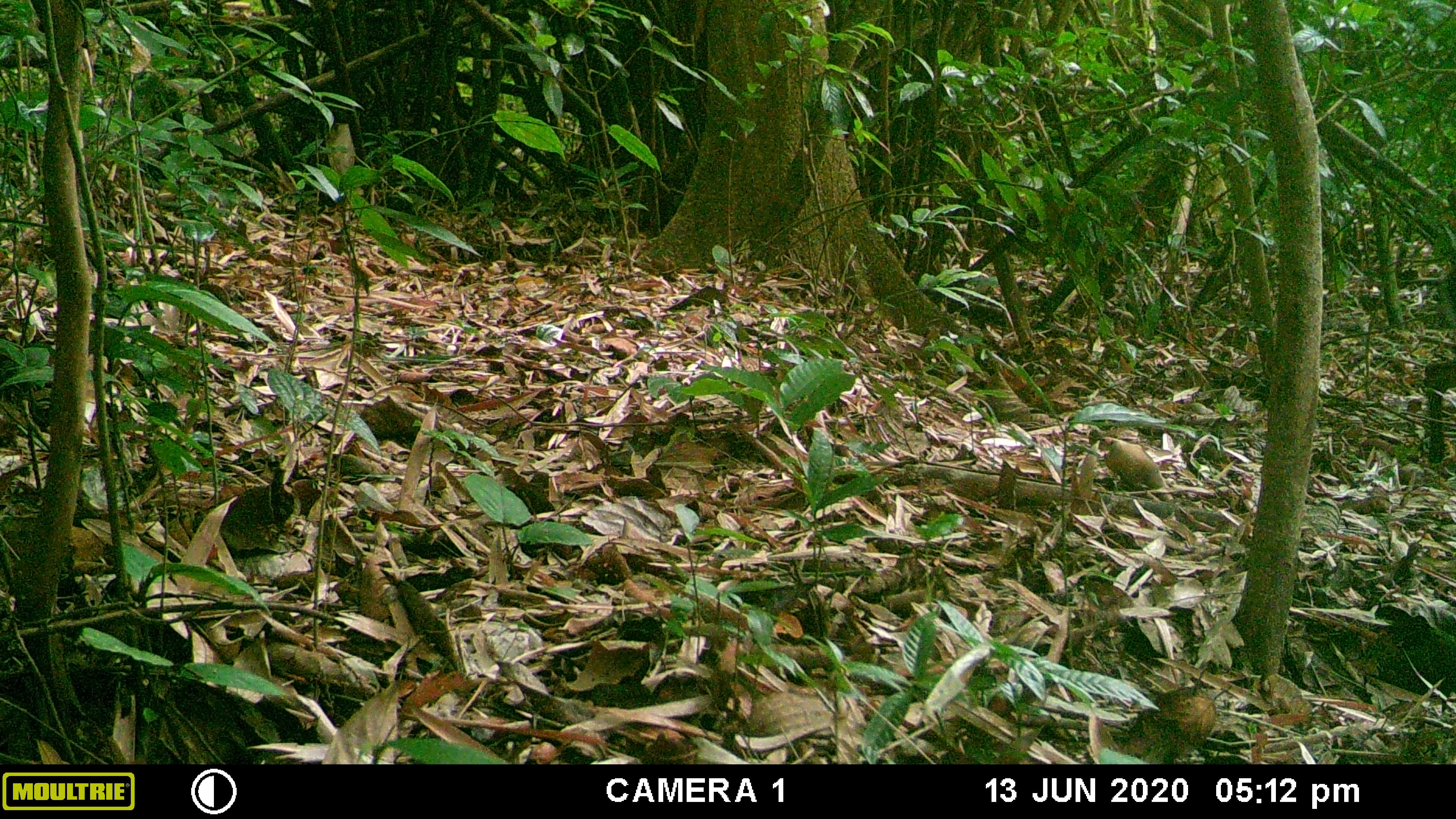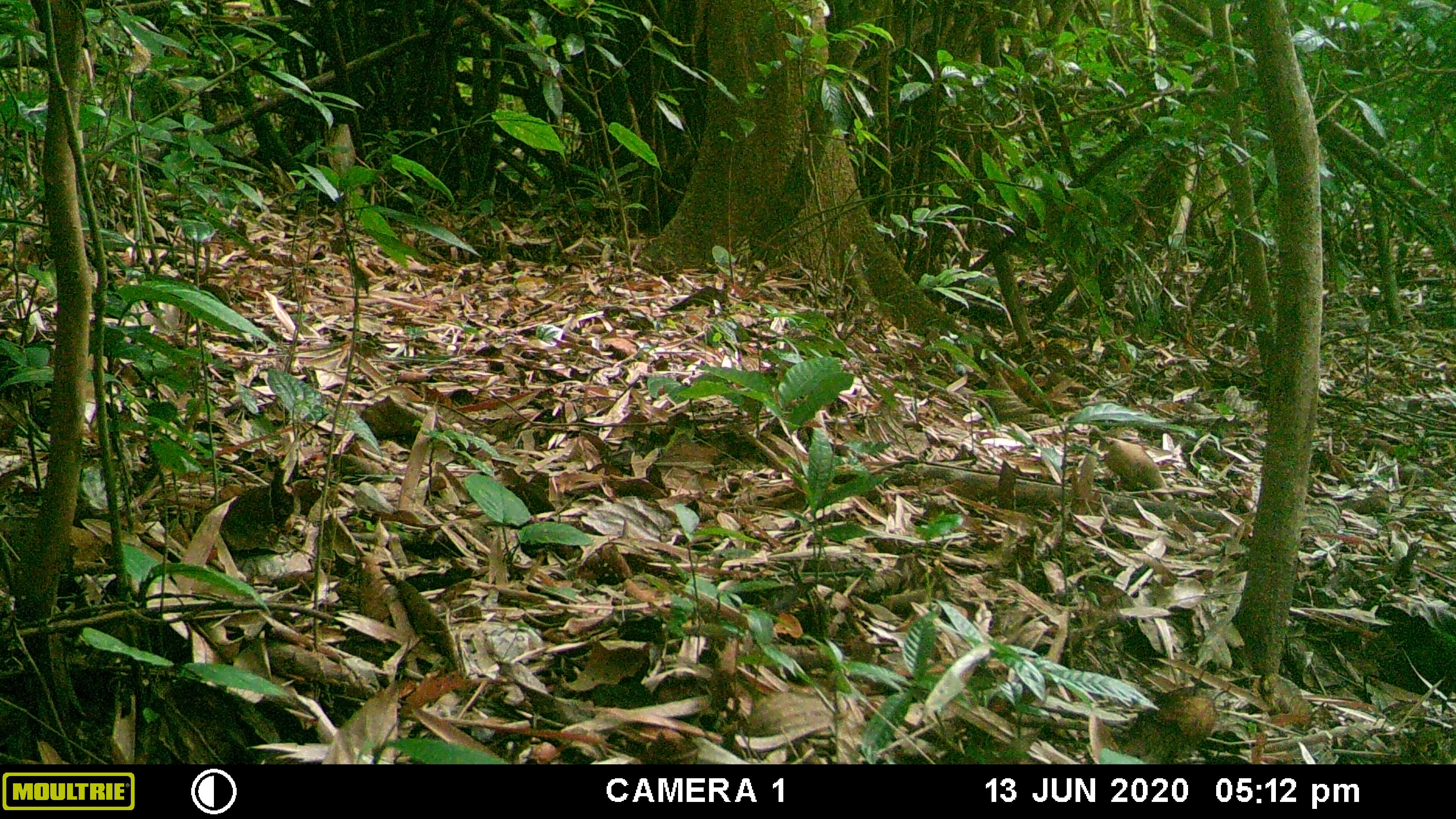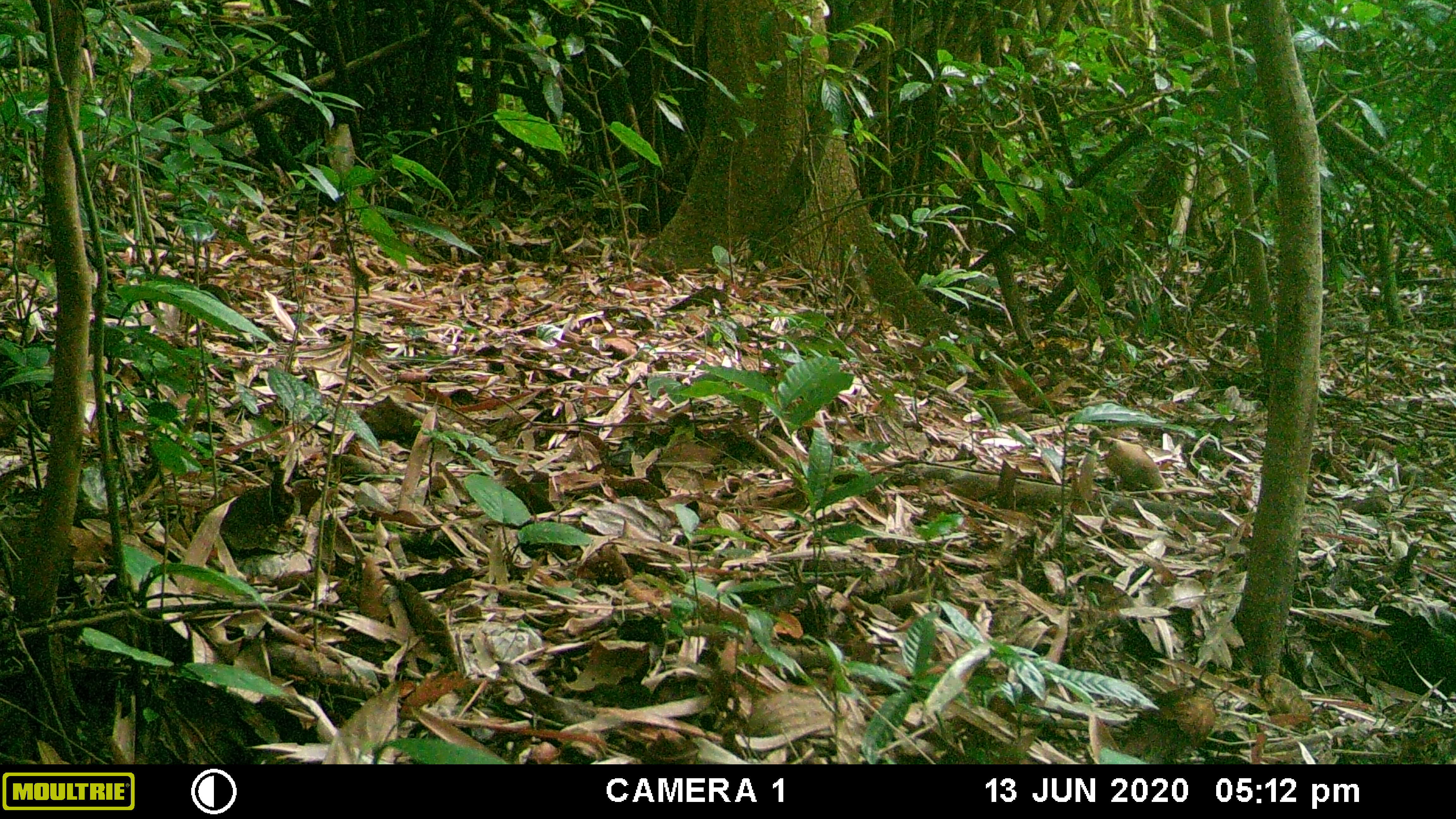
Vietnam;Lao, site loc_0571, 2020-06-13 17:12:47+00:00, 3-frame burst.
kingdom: Animalia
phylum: Chordata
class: Mammalia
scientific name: Mammalia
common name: mammal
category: unidentified mammal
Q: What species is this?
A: Unidentified mammal (mammal) (Mammalia).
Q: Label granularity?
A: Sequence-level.